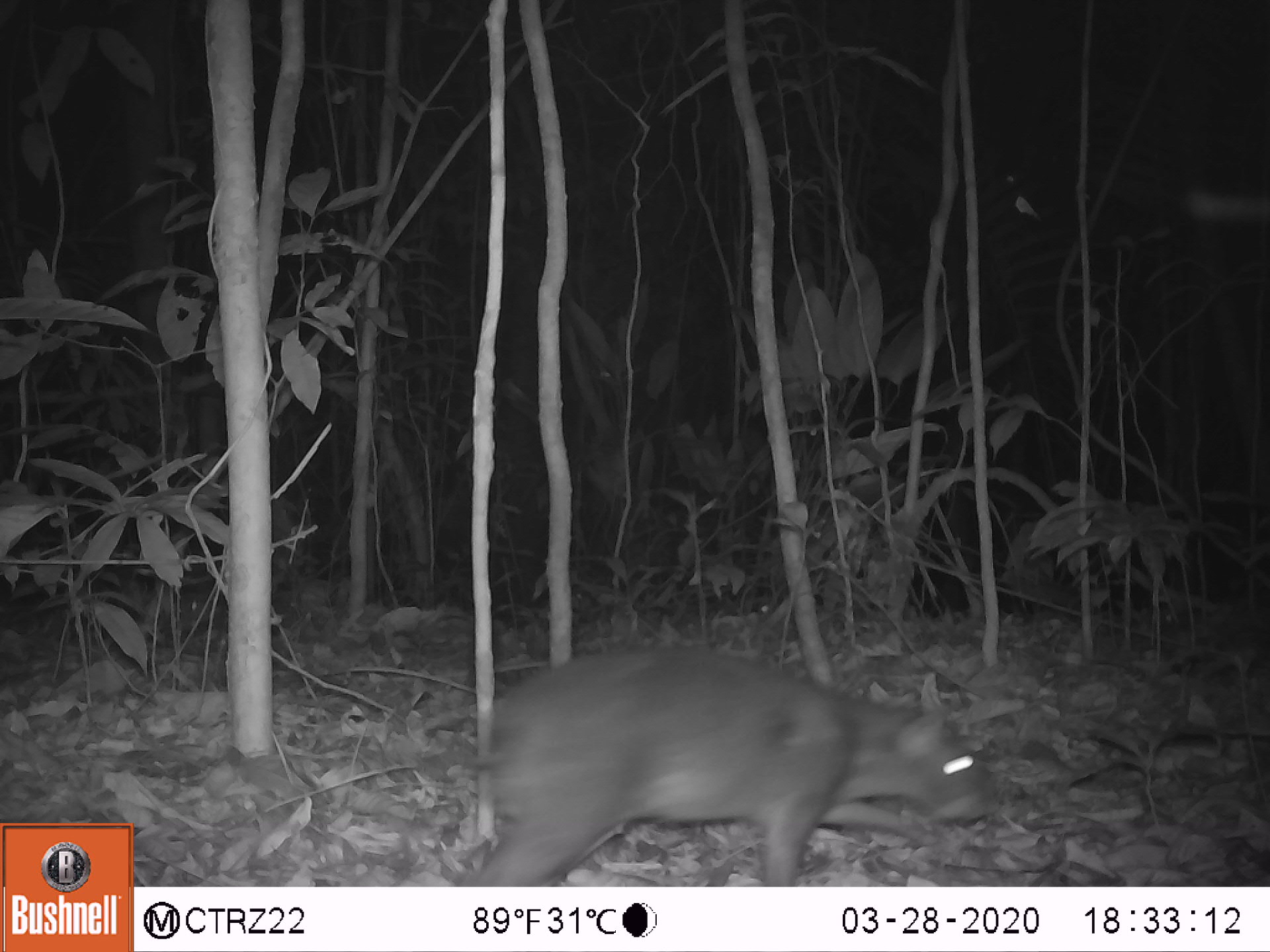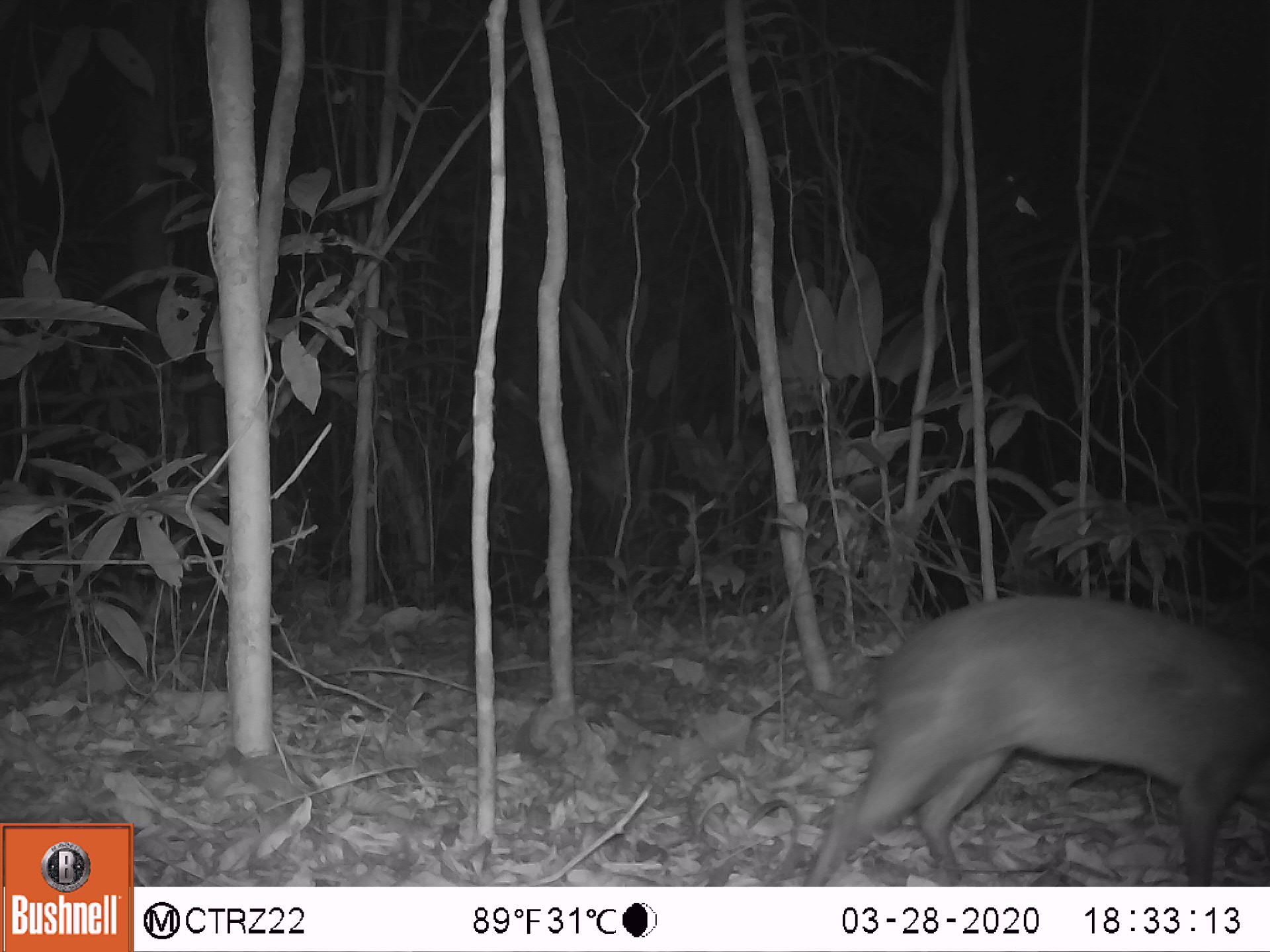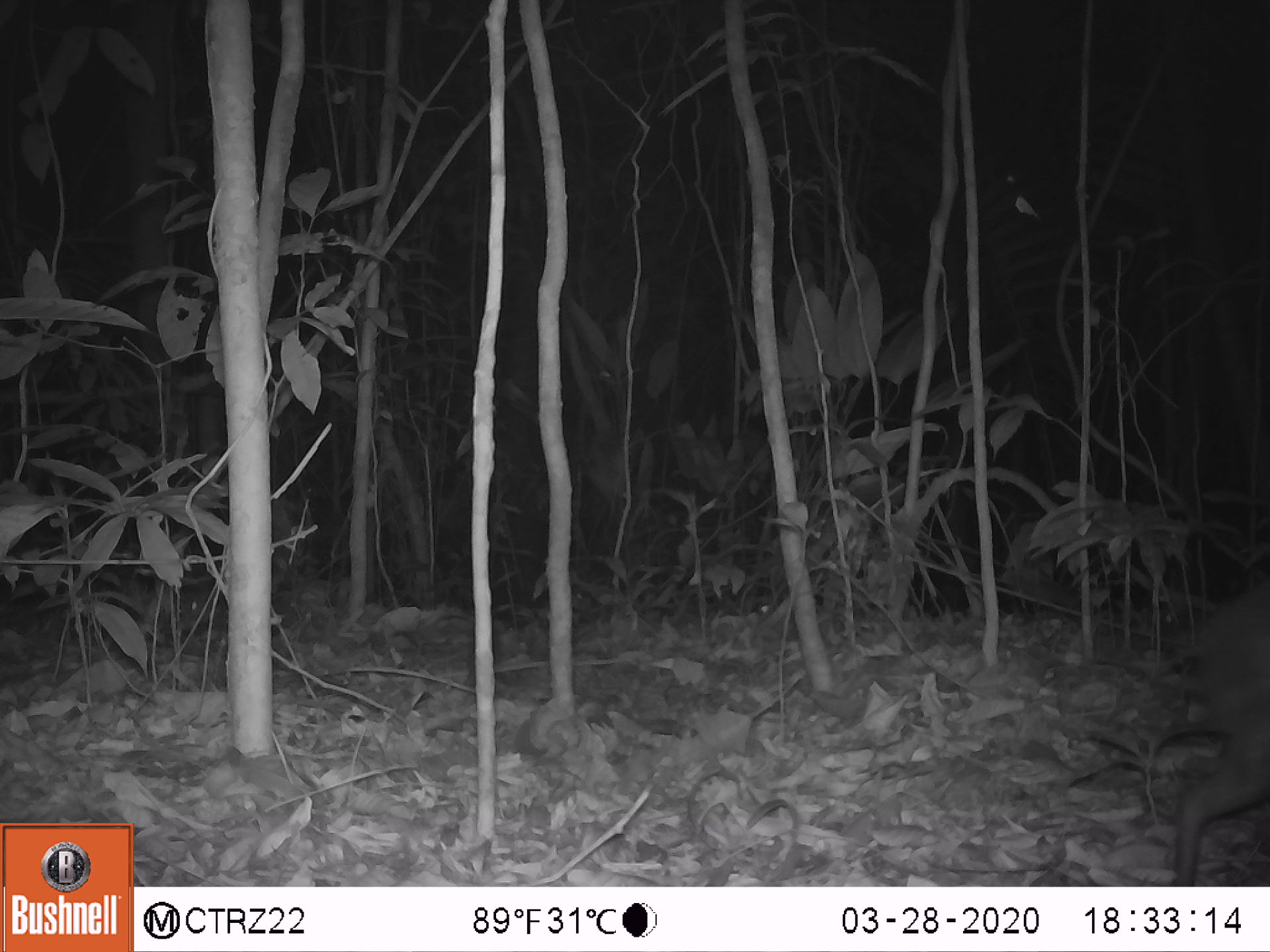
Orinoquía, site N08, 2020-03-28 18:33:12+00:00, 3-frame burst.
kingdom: Animalia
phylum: Chordata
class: Mammalia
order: Rodentia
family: Dasyproctidae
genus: Dasyprocta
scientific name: Dasyprocta fuliginosa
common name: black agouti